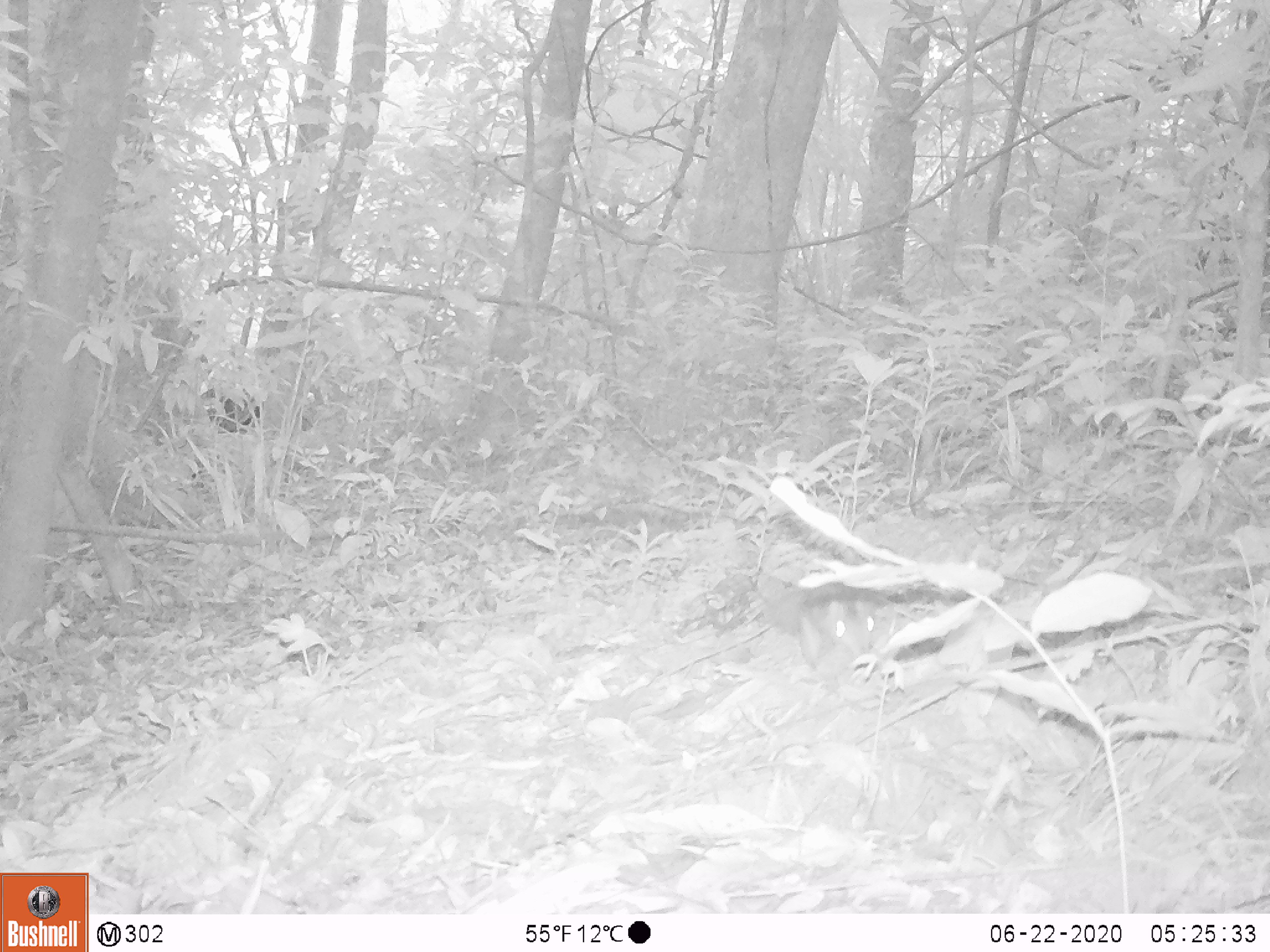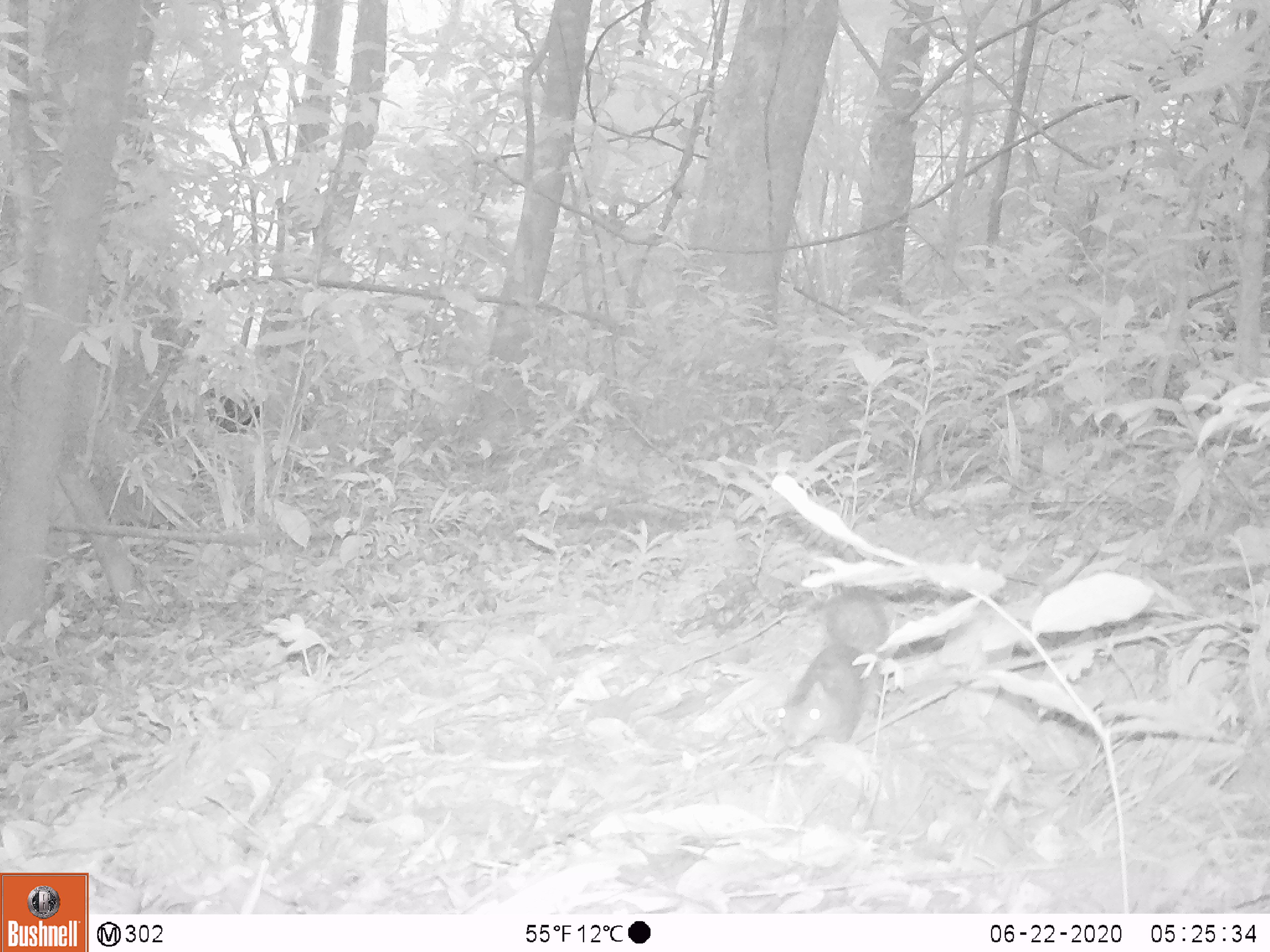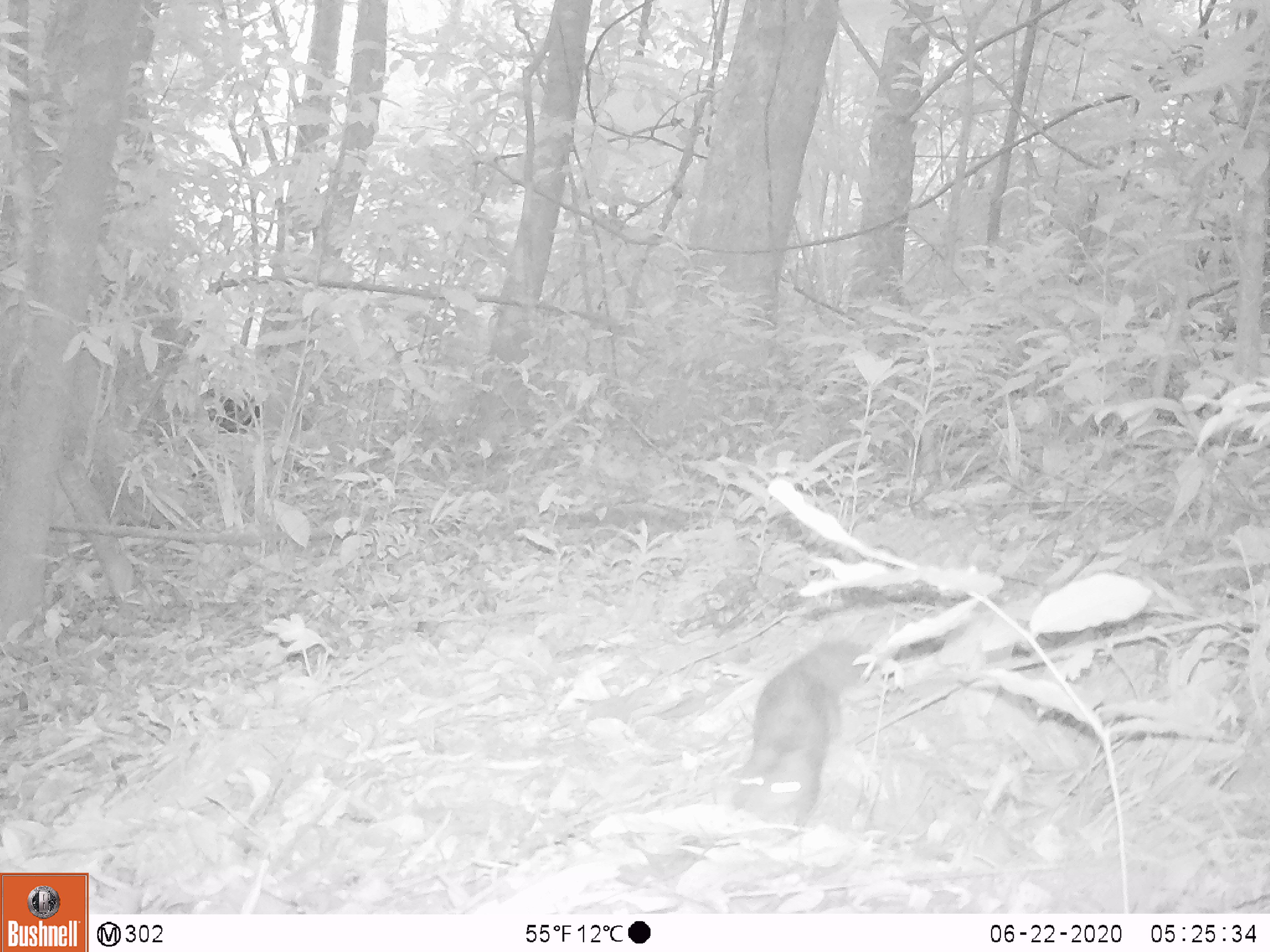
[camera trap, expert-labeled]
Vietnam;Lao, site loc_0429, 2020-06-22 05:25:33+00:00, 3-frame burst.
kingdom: Animalia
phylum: Chordata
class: Mammalia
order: Rodentia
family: Sciuridae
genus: Callosciurus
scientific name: Callosciurus erythraeus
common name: pallas's squirrel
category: pallass squirrel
Pallass squirrel (pallas's squirrel) (Callosciurus erythraeus). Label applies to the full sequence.